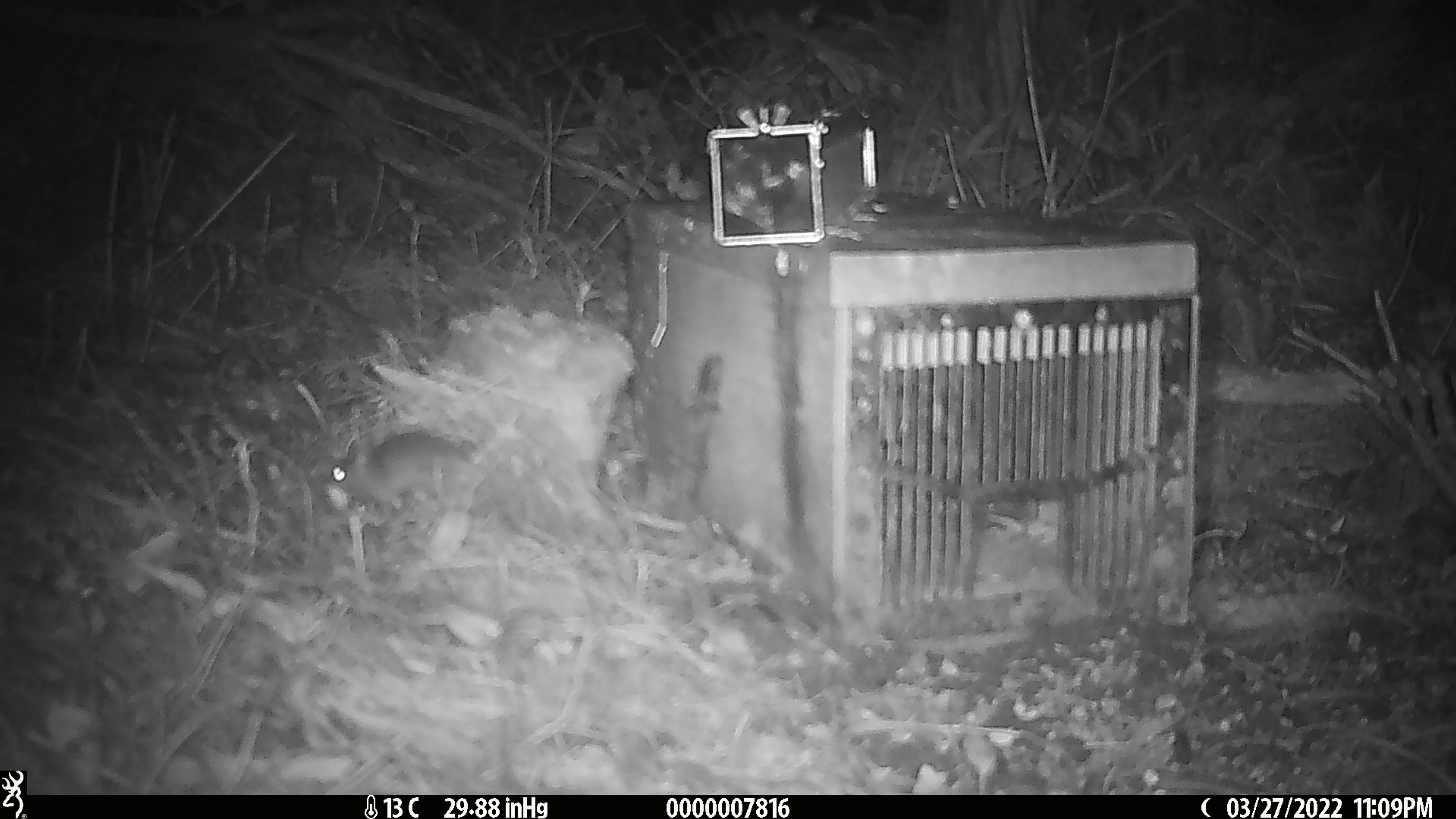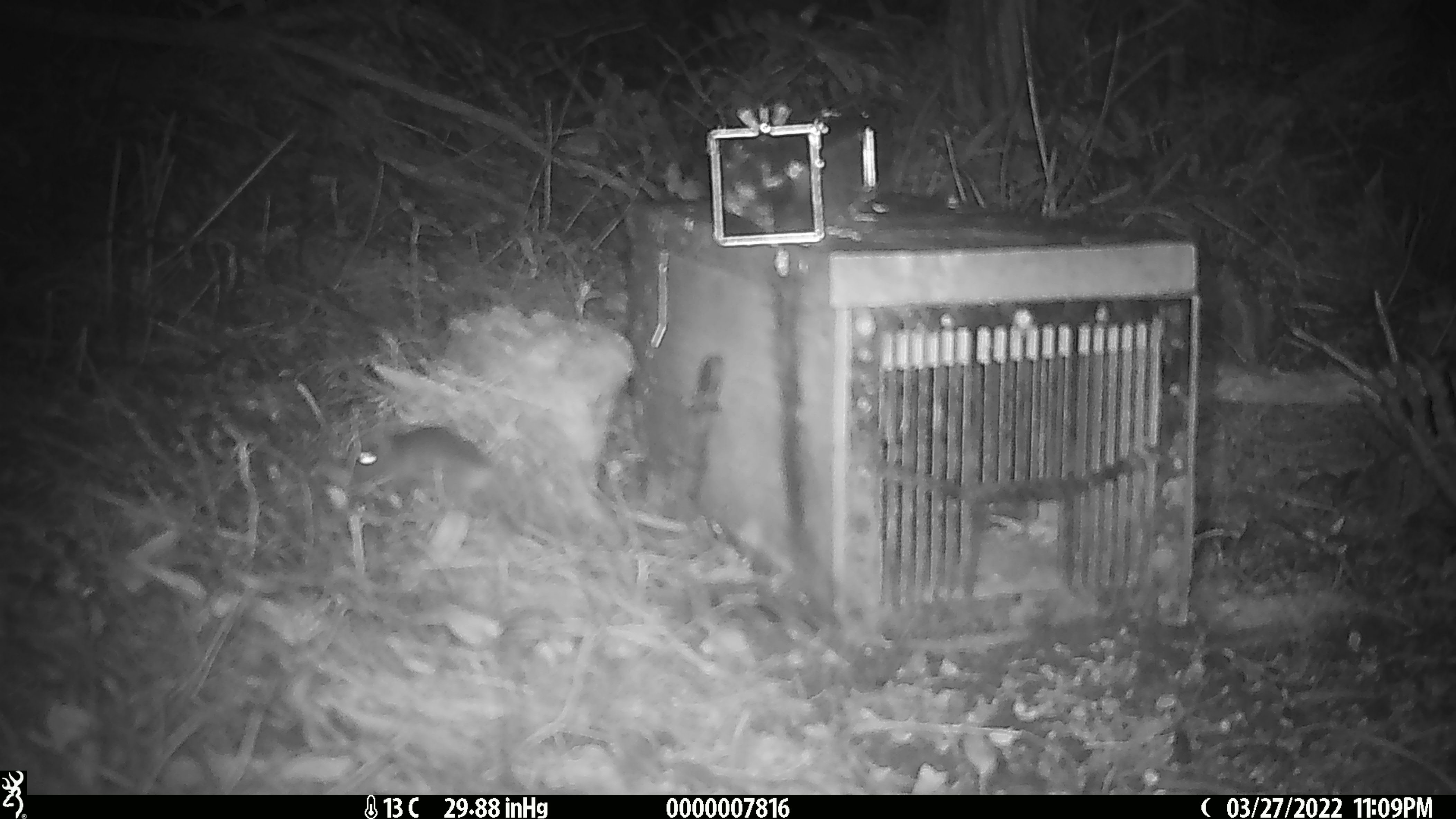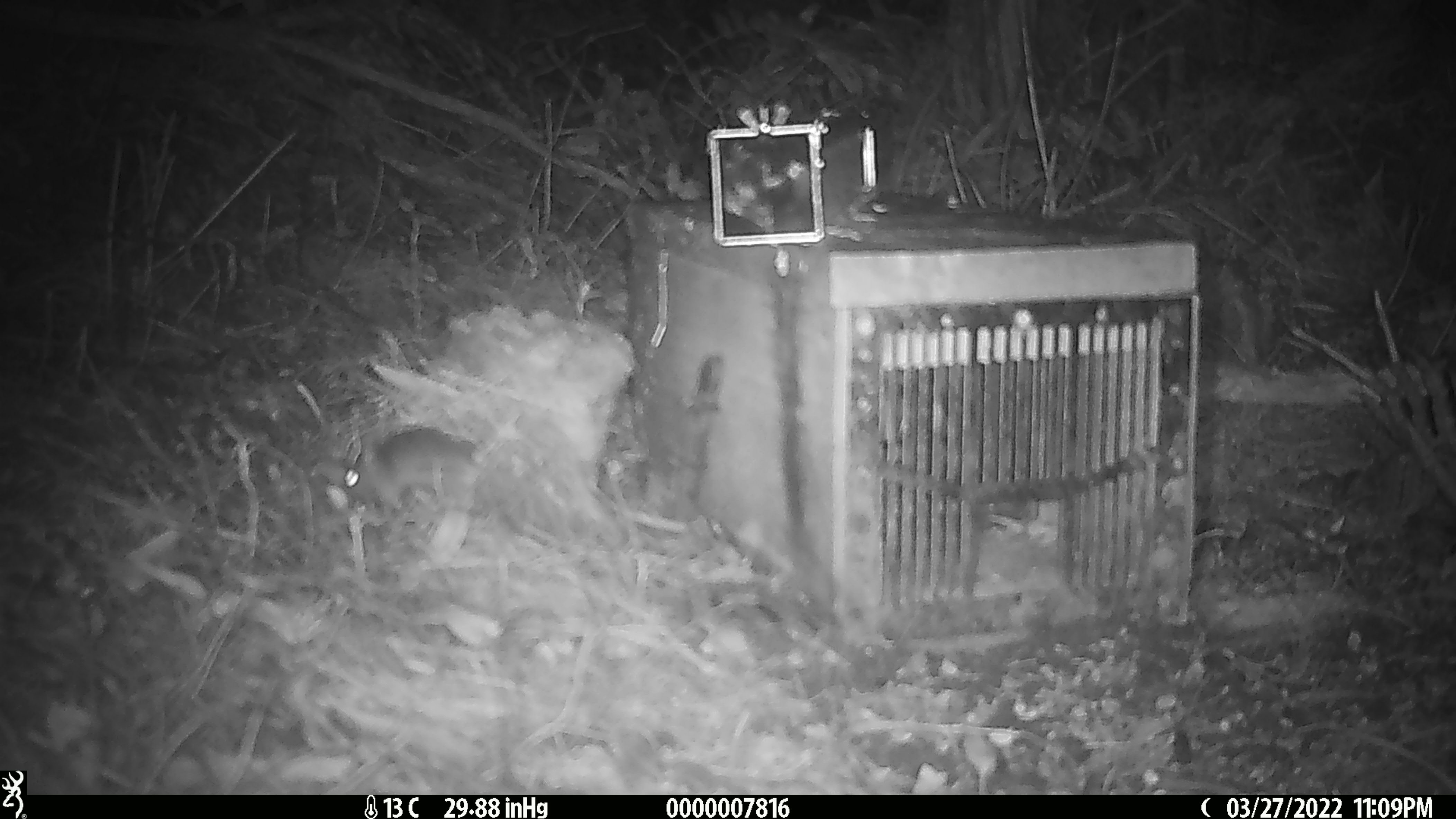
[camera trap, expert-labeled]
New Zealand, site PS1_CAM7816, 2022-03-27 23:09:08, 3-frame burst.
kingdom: Animalia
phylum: Chordata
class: Mammalia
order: Rodentia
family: Muridae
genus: Mus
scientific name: Mus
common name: mouse